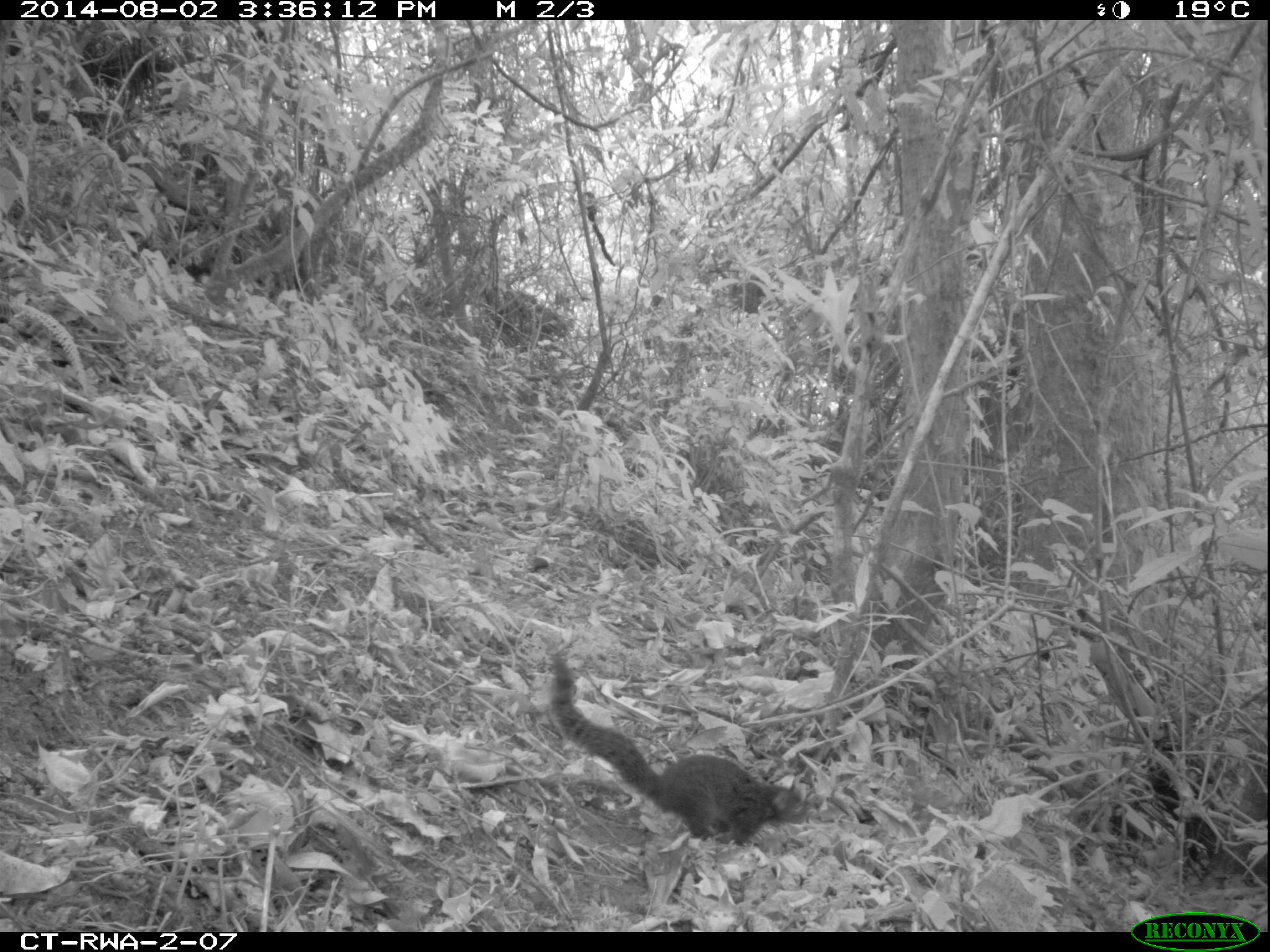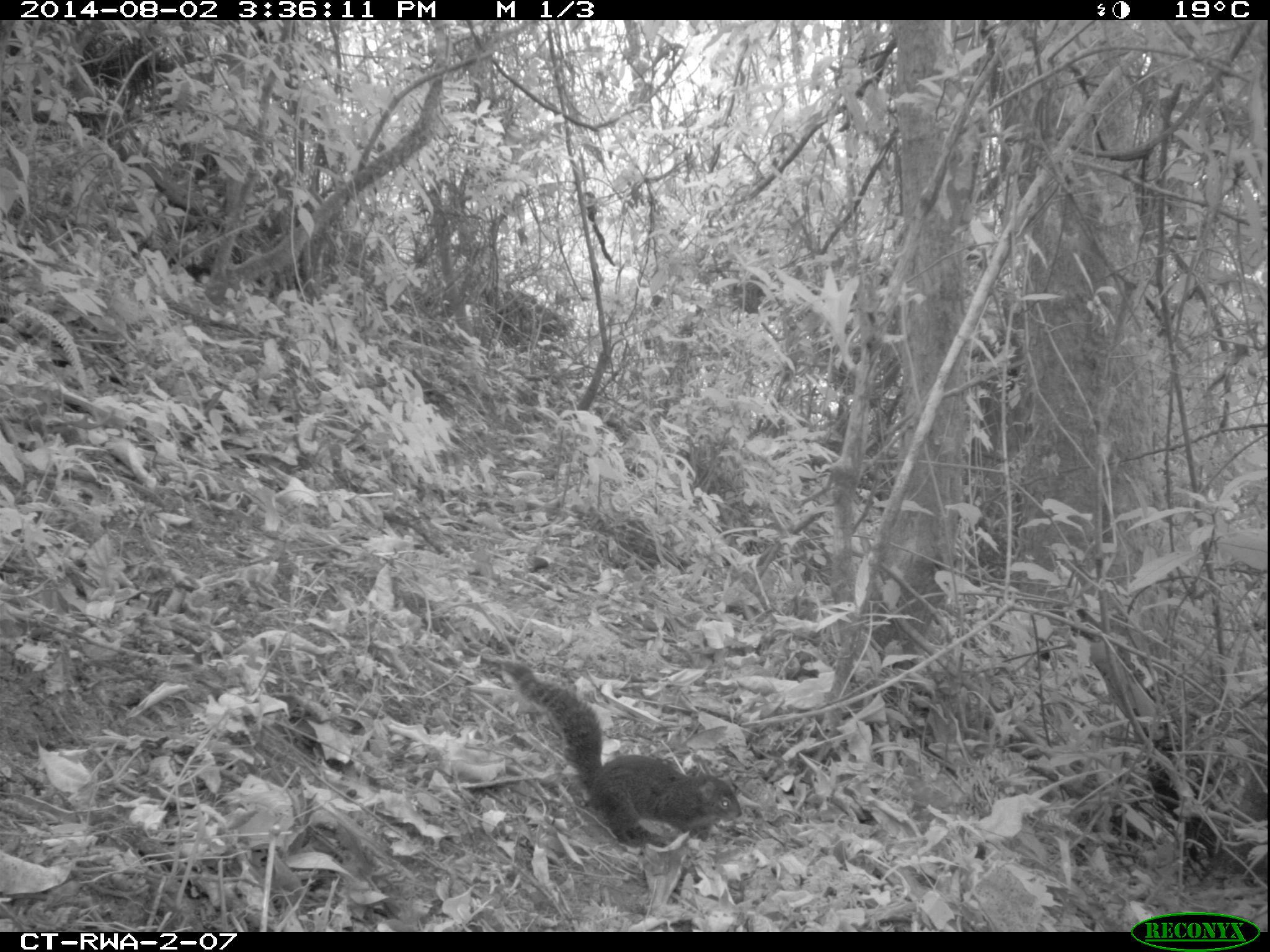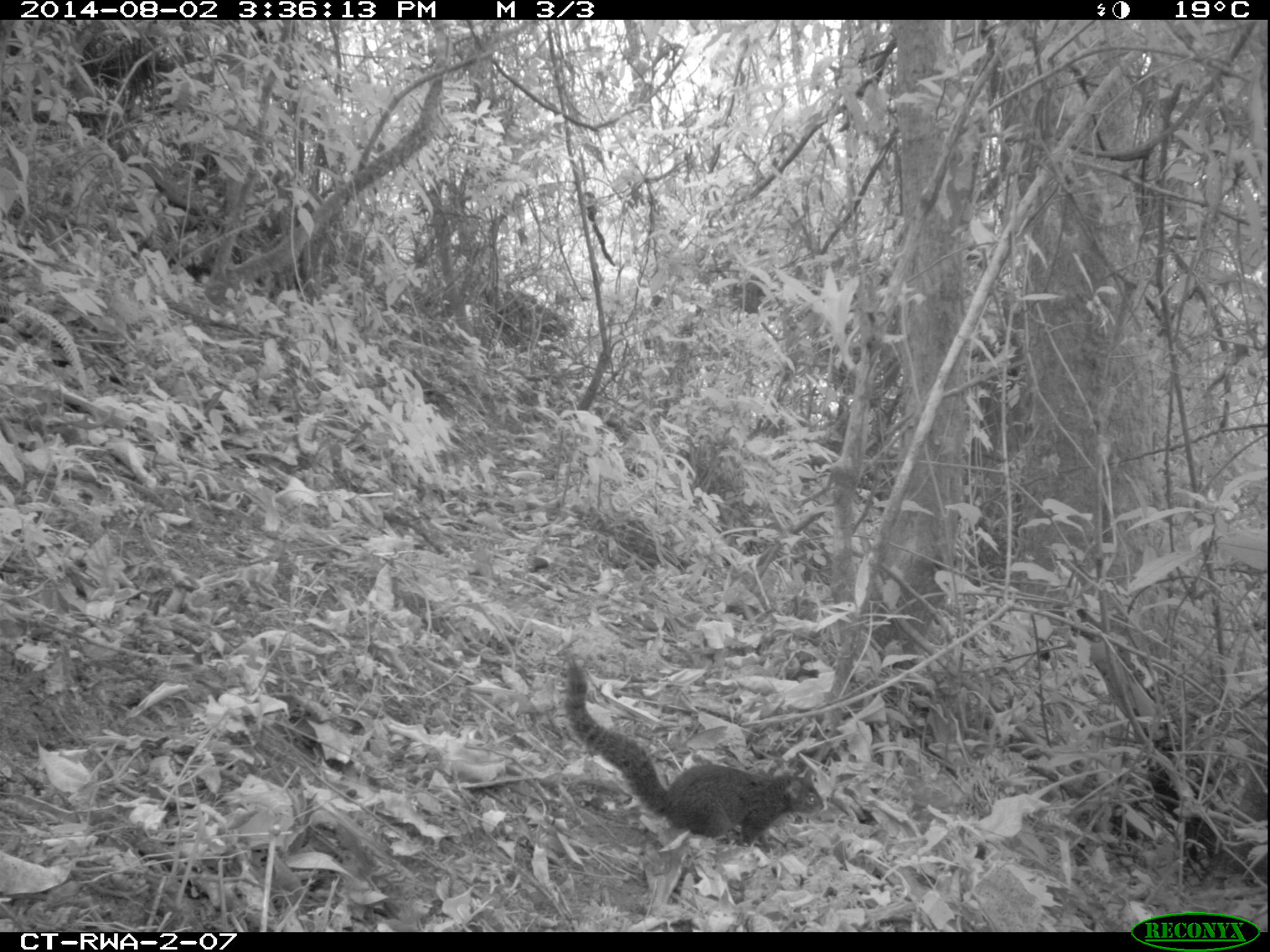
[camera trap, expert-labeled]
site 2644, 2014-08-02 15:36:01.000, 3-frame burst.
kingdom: Animalia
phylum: Chordata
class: Mammalia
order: Rodentia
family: Sciuridae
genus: Funisciurus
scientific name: Funisciurus carruthersi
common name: carruther's mountain squirrel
Funisciurus carruthersi (carruther's mountain squirrel), count 1.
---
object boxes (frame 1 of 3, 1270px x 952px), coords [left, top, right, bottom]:
funisciurus carruthersi: [541, 646, 816, 855]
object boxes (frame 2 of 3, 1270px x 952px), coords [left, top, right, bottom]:
funisciurus carruthersi: [495, 656, 746, 855]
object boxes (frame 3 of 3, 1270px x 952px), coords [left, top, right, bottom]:
funisciurus carruthersi: [557, 656, 828, 857]